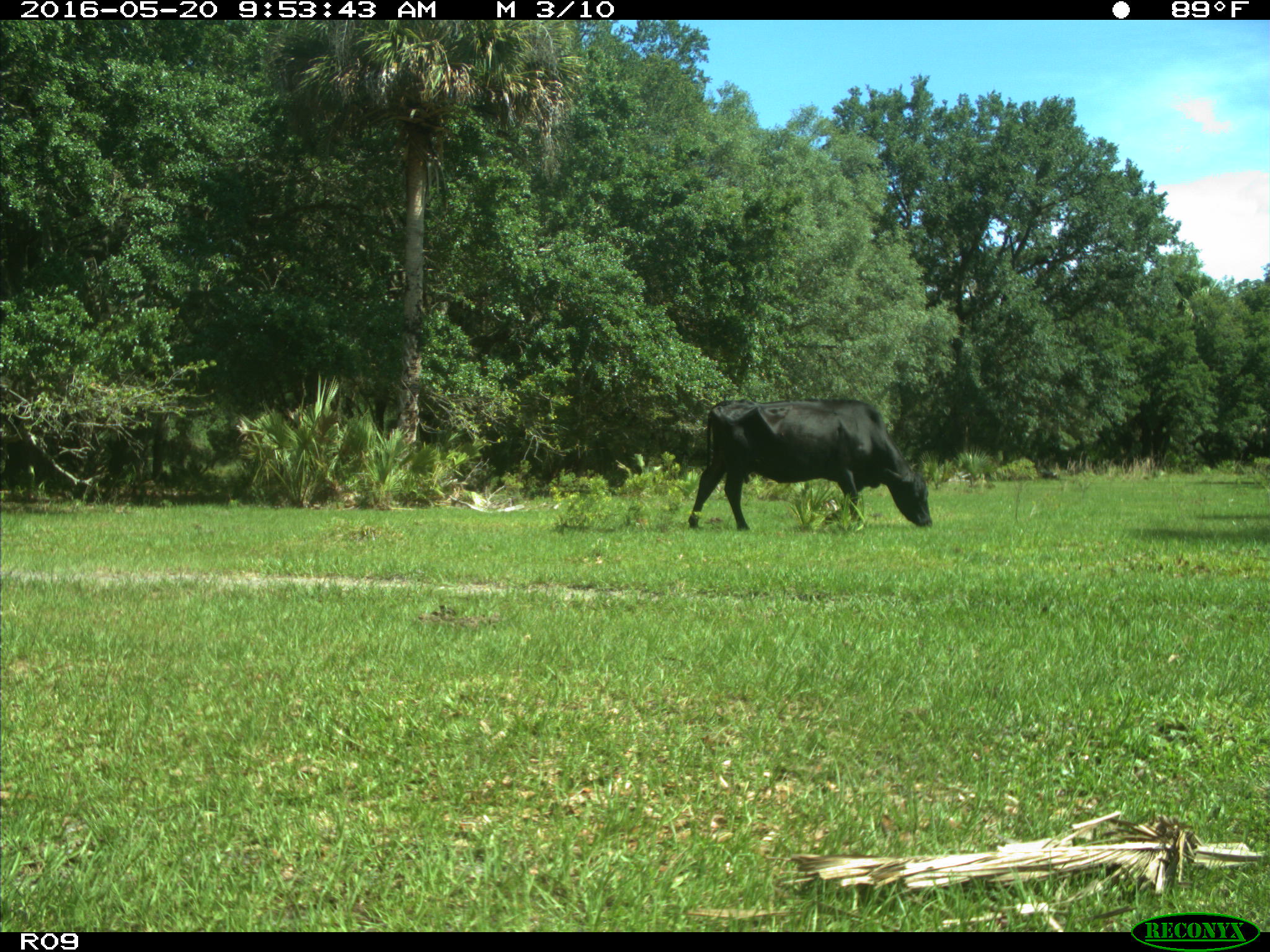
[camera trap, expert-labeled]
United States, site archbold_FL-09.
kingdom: Animalia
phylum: Chordata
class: Mammalia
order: Artiodactyla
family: Bovidae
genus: Bos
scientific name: Bos taurus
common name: domestic cow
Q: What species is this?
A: Bos taurus (domestic cow).